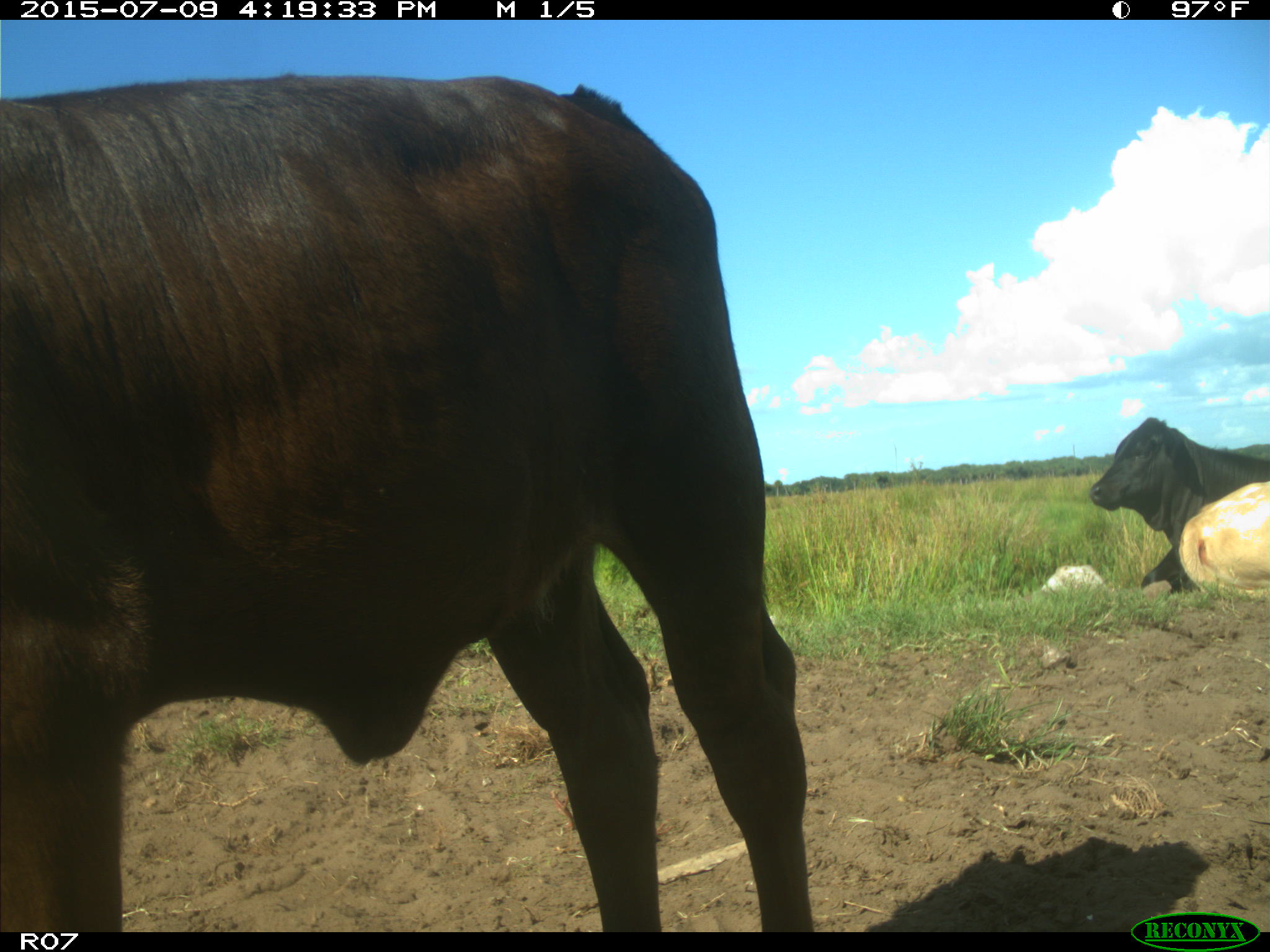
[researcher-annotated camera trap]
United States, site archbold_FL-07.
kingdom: Animalia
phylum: Chordata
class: Mammalia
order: Artiodactyla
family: Bovidae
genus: Bos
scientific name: Bos taurus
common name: domestic cow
Bos taurus (domestic cow).